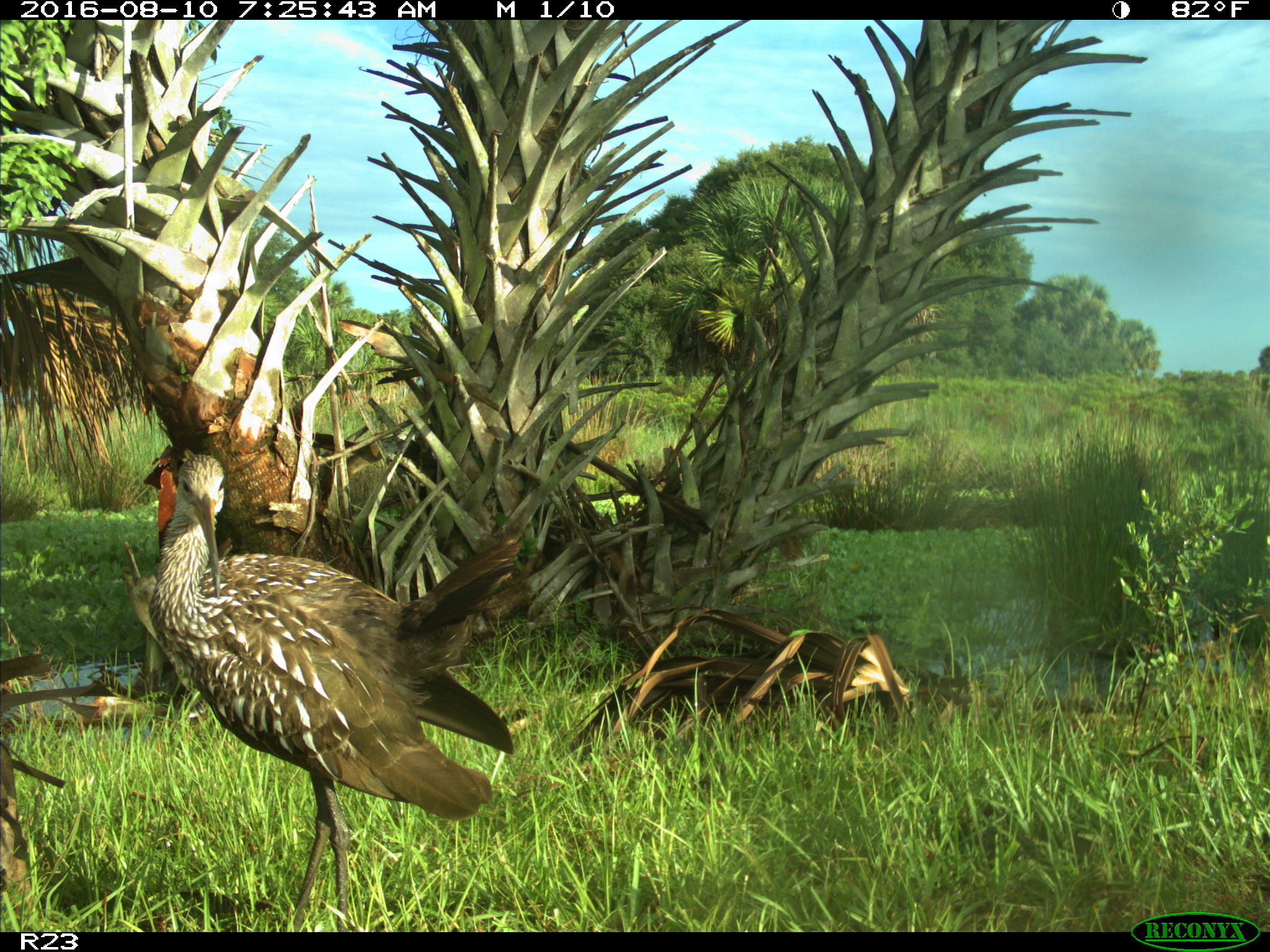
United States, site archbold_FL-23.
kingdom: Animalia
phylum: Chordata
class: Aves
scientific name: Aves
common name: birds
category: unidentified bird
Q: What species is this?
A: Unidentified bird (birds) (Aves).